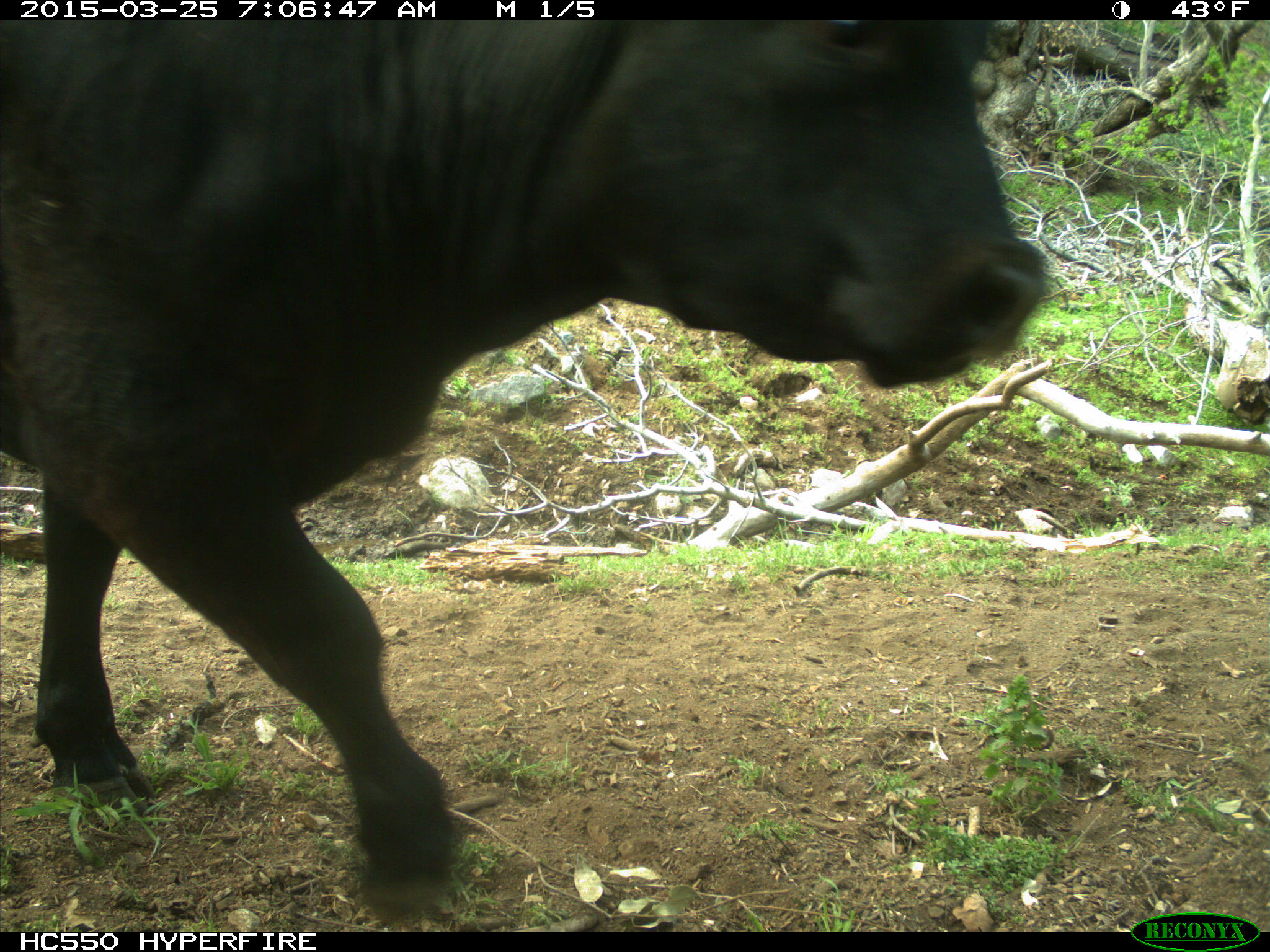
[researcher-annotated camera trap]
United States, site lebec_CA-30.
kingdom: Animalia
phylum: Chordata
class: Mammalia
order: Artiodactyla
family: Bovidae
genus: Bos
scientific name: Bos taurus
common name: domestic cow